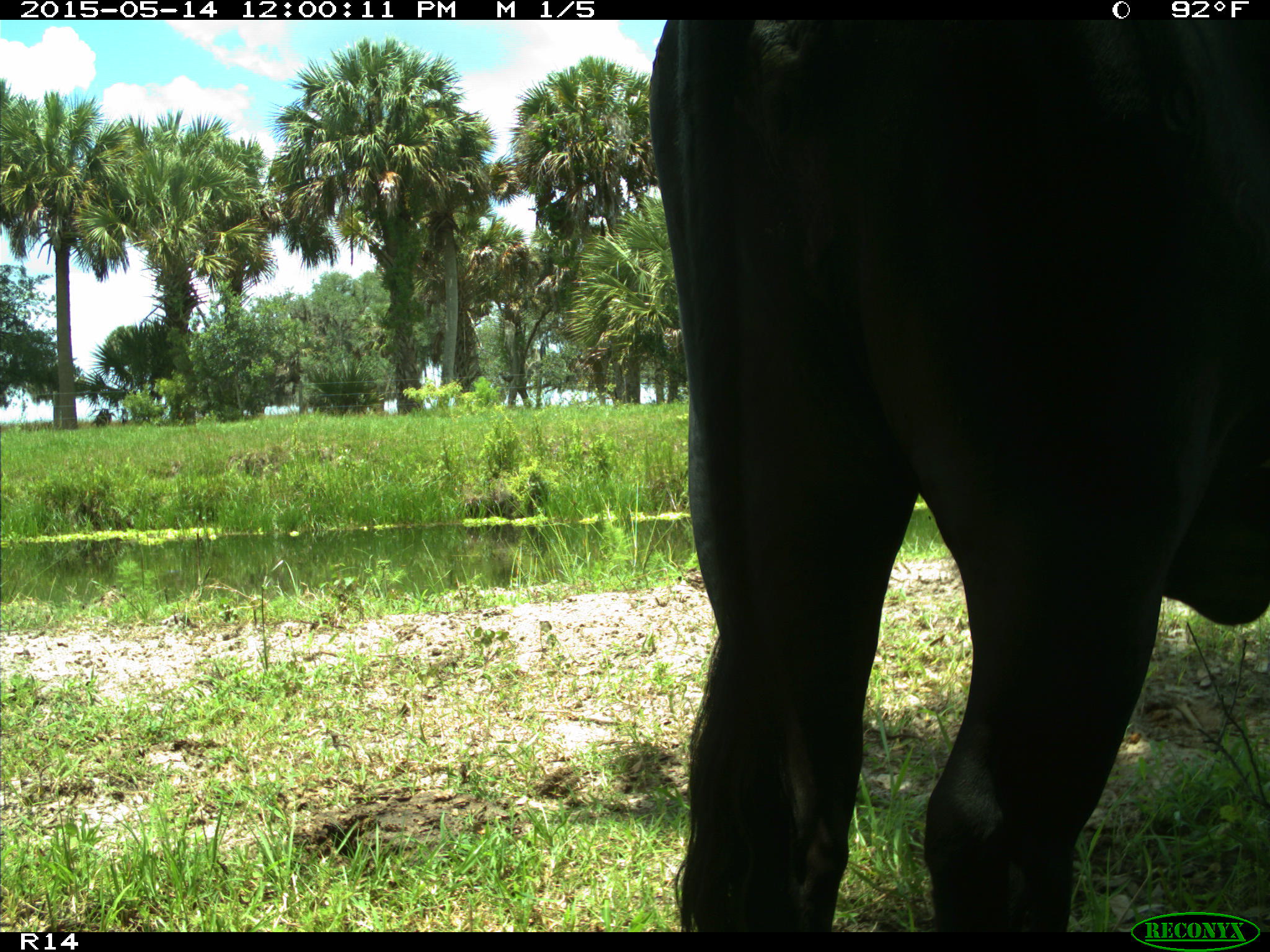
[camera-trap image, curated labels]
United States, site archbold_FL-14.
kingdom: Animalia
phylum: Chordata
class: Mammalia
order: Artiodactyla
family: Bovidae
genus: Bos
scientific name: Bos taurus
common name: domestic cow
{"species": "Bos taurus (domestic cow)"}